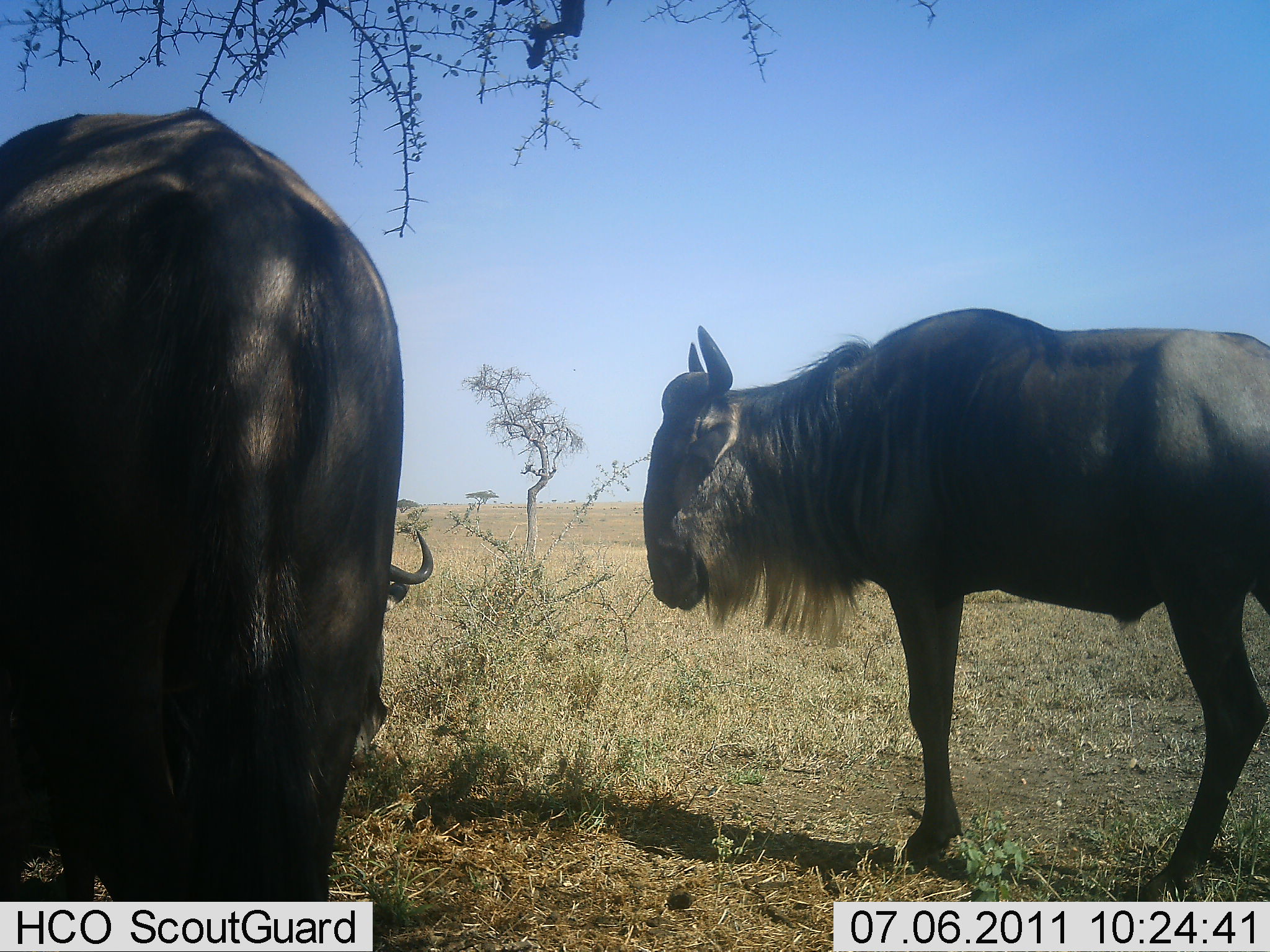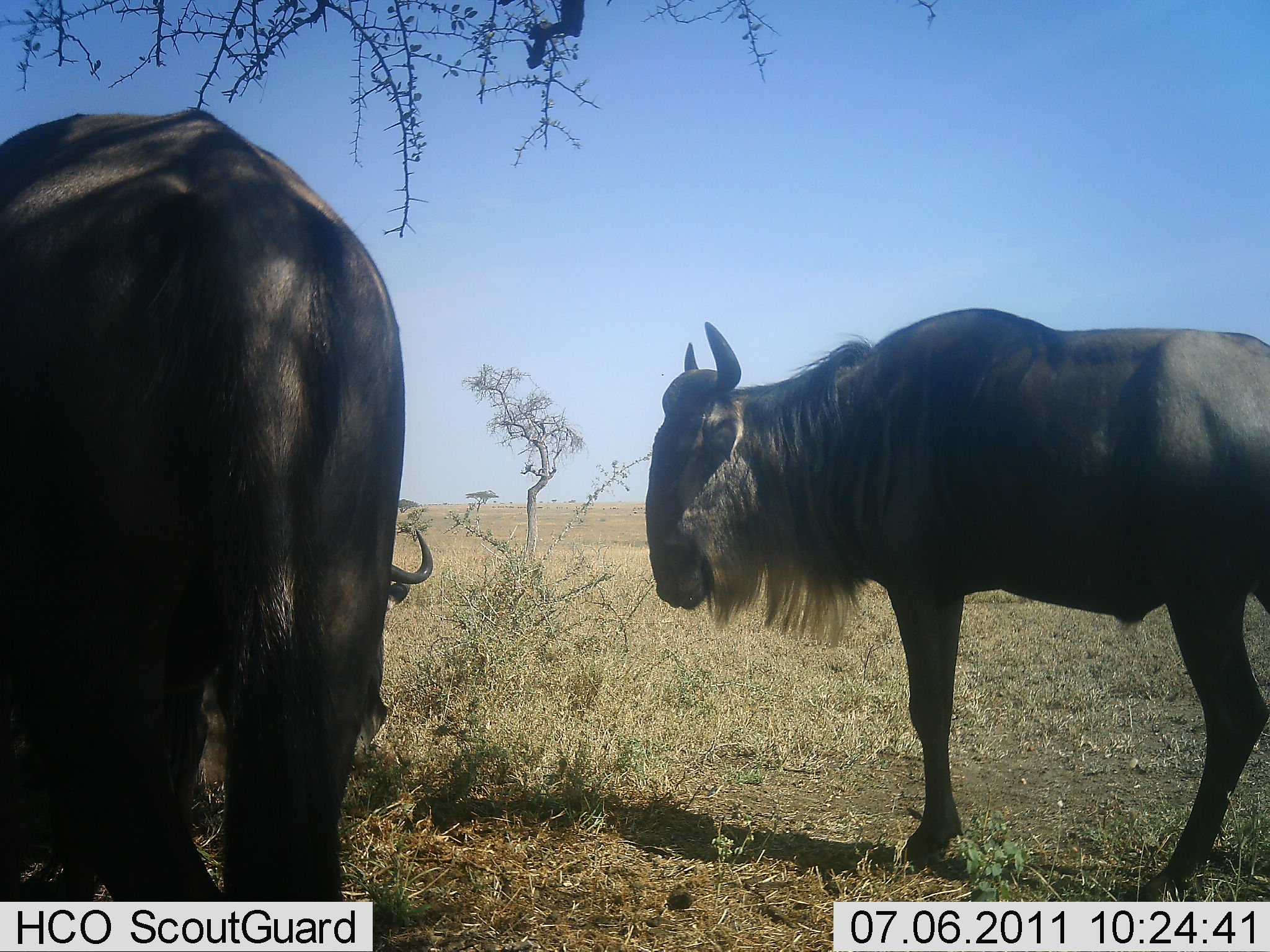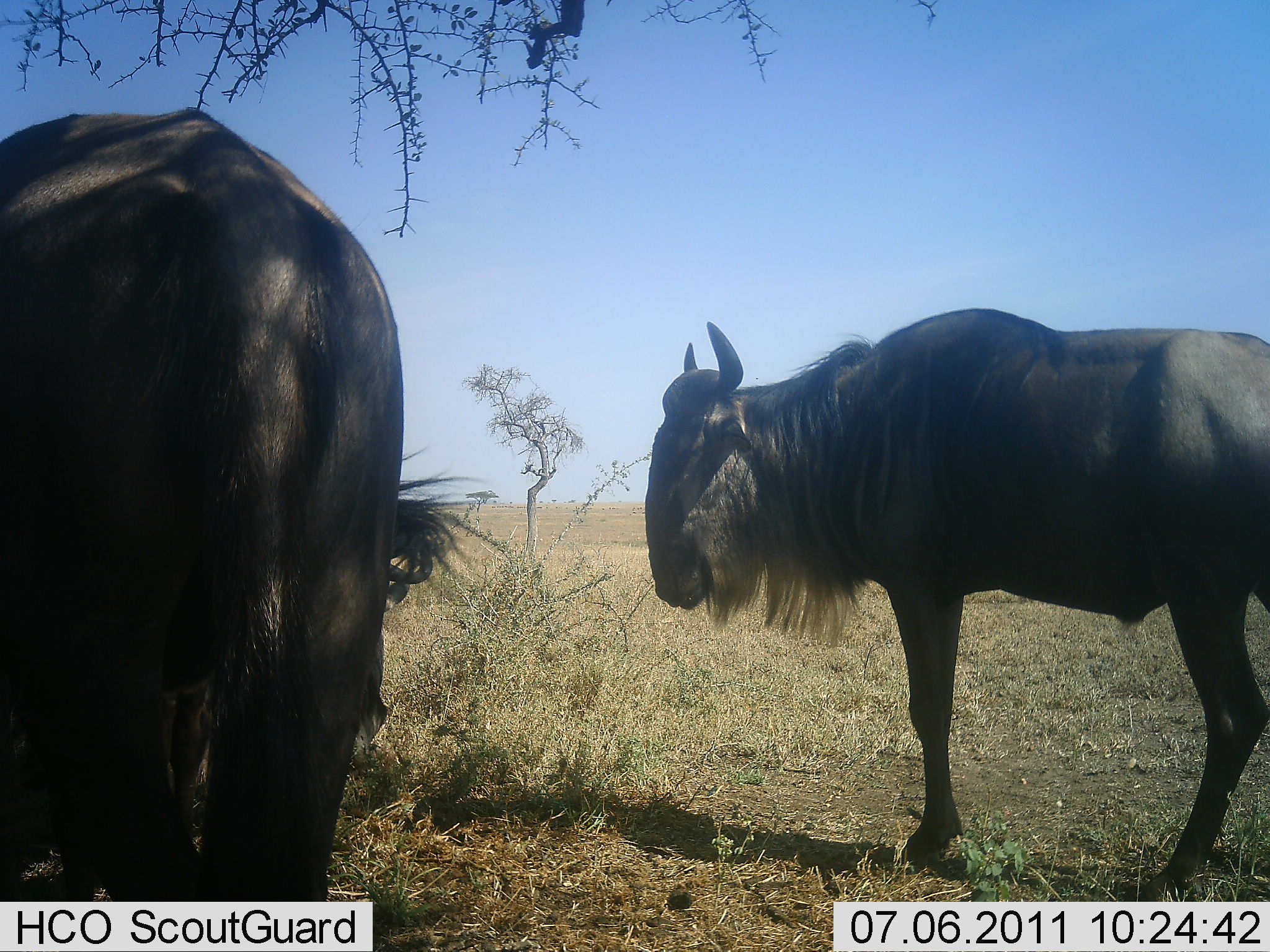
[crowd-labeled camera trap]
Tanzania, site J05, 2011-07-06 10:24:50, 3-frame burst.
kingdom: Animalia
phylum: Chordata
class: Mammalia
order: Artiodactyla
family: Bovidae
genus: Connochaetes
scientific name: Connochaetes taurinus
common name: blue wildebeest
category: wildebeest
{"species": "wildebeest (blue wildebeest) (Connochaetes taurinus)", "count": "2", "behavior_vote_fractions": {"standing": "90%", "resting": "30%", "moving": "0%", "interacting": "0%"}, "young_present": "0%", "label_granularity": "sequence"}